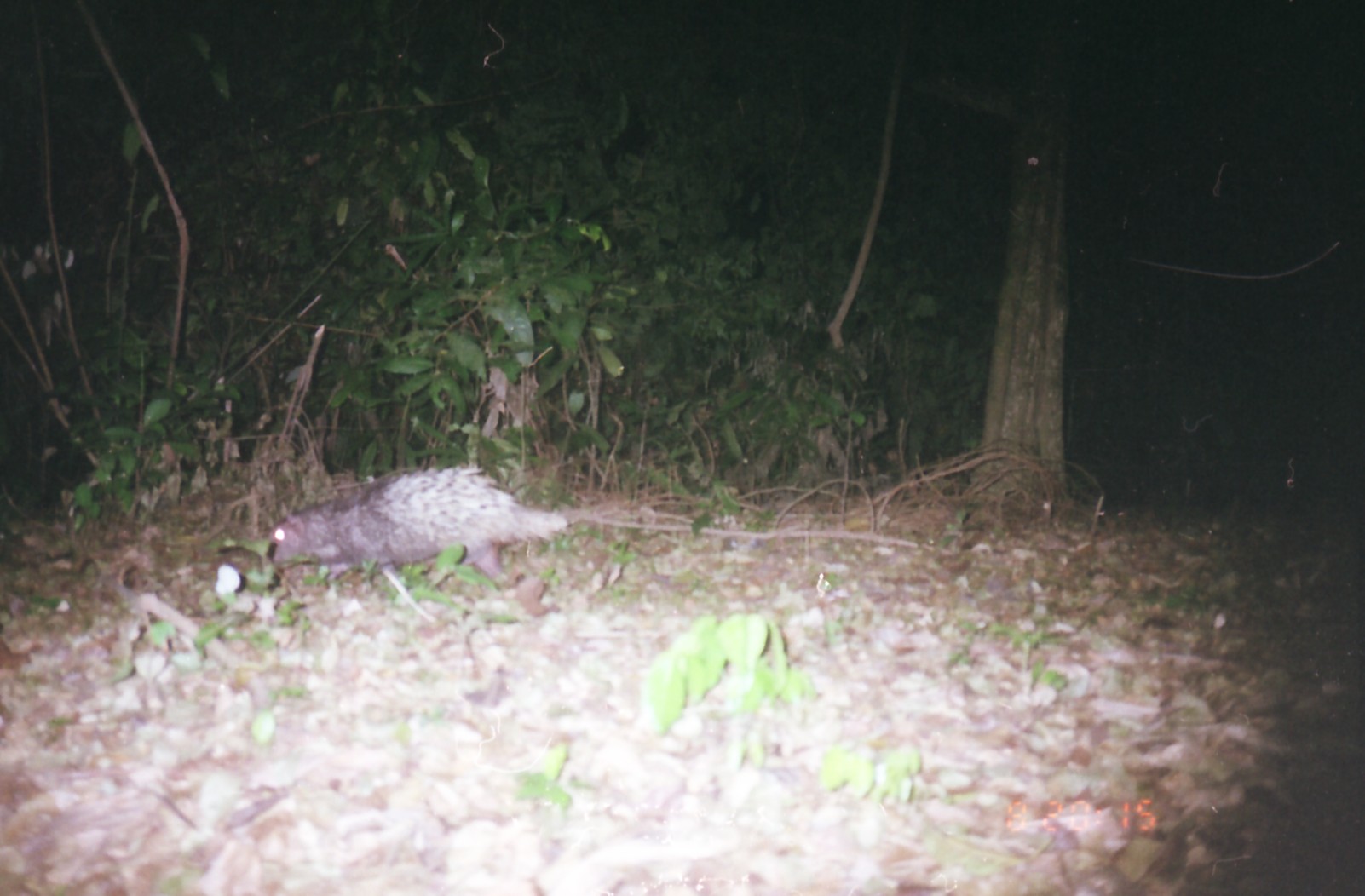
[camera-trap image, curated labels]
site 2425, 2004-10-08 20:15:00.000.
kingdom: Animalia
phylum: Chordata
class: Mammalia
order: Rodentia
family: Hystricidae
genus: Hystrix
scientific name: Hystrix brachyura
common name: east asian porcupine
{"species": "Hystrix brachyura (east asian porcupine)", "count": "1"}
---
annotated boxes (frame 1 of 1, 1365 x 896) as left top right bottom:
hystrix brachyura: 266 465 567 585